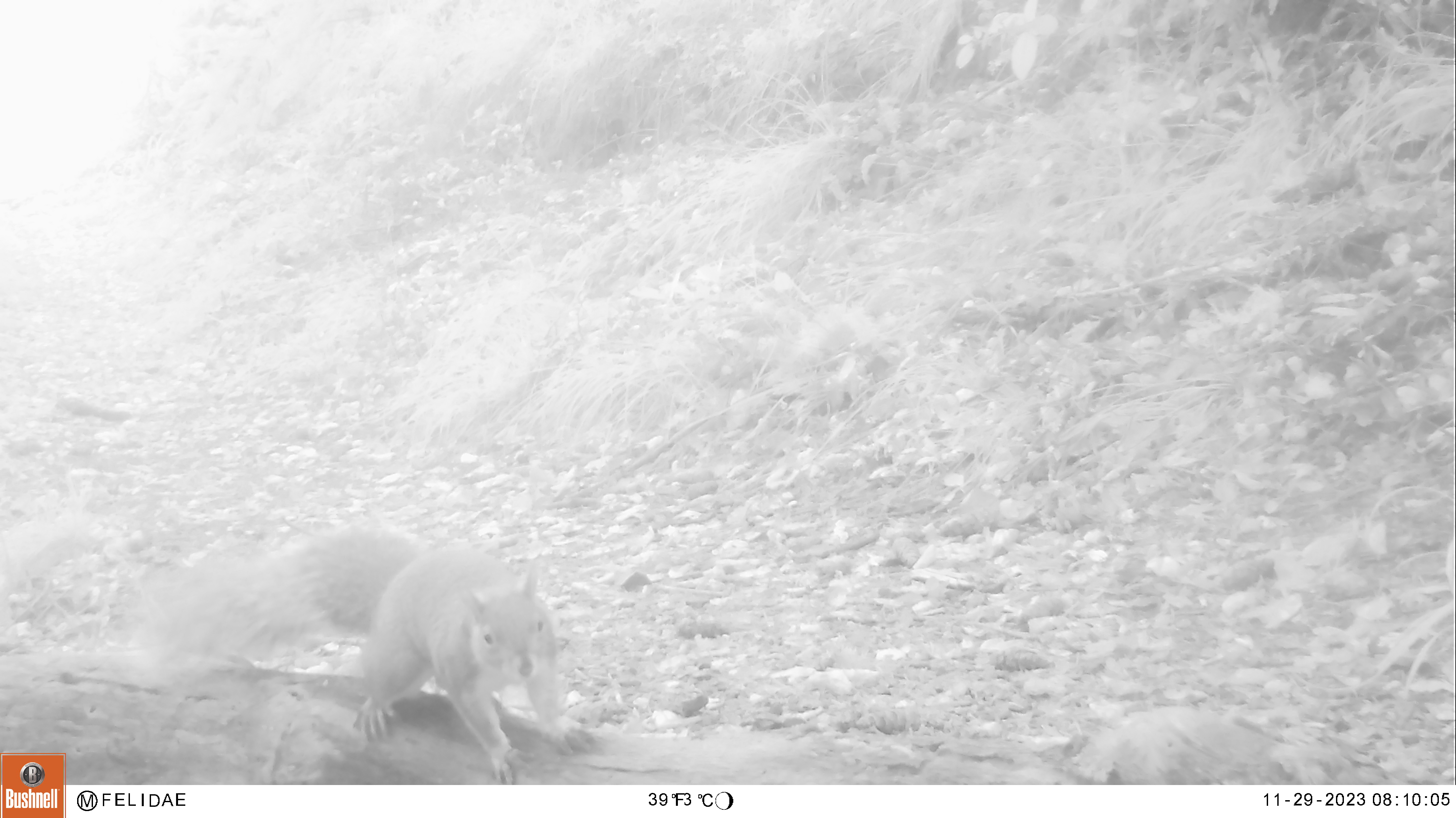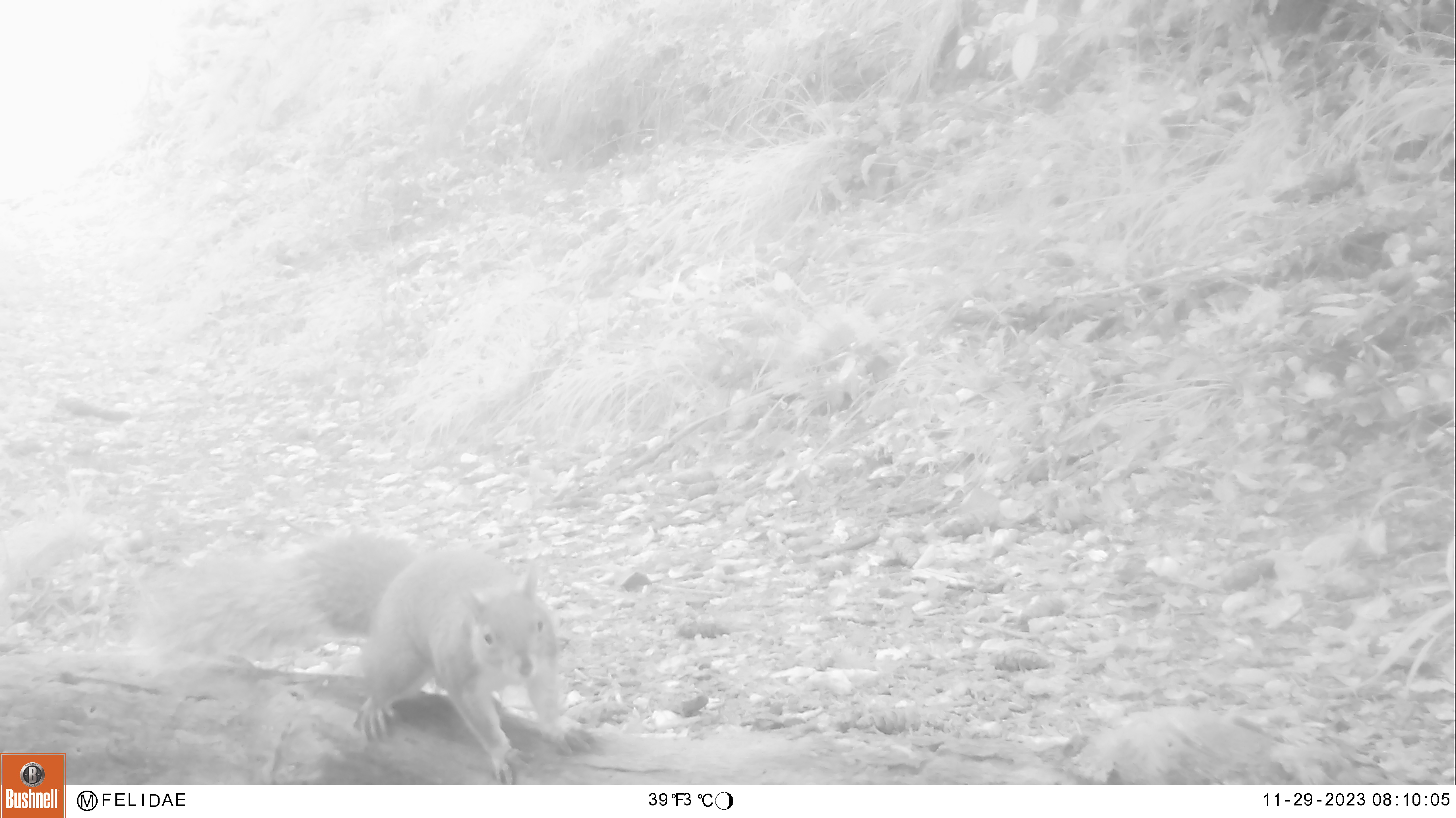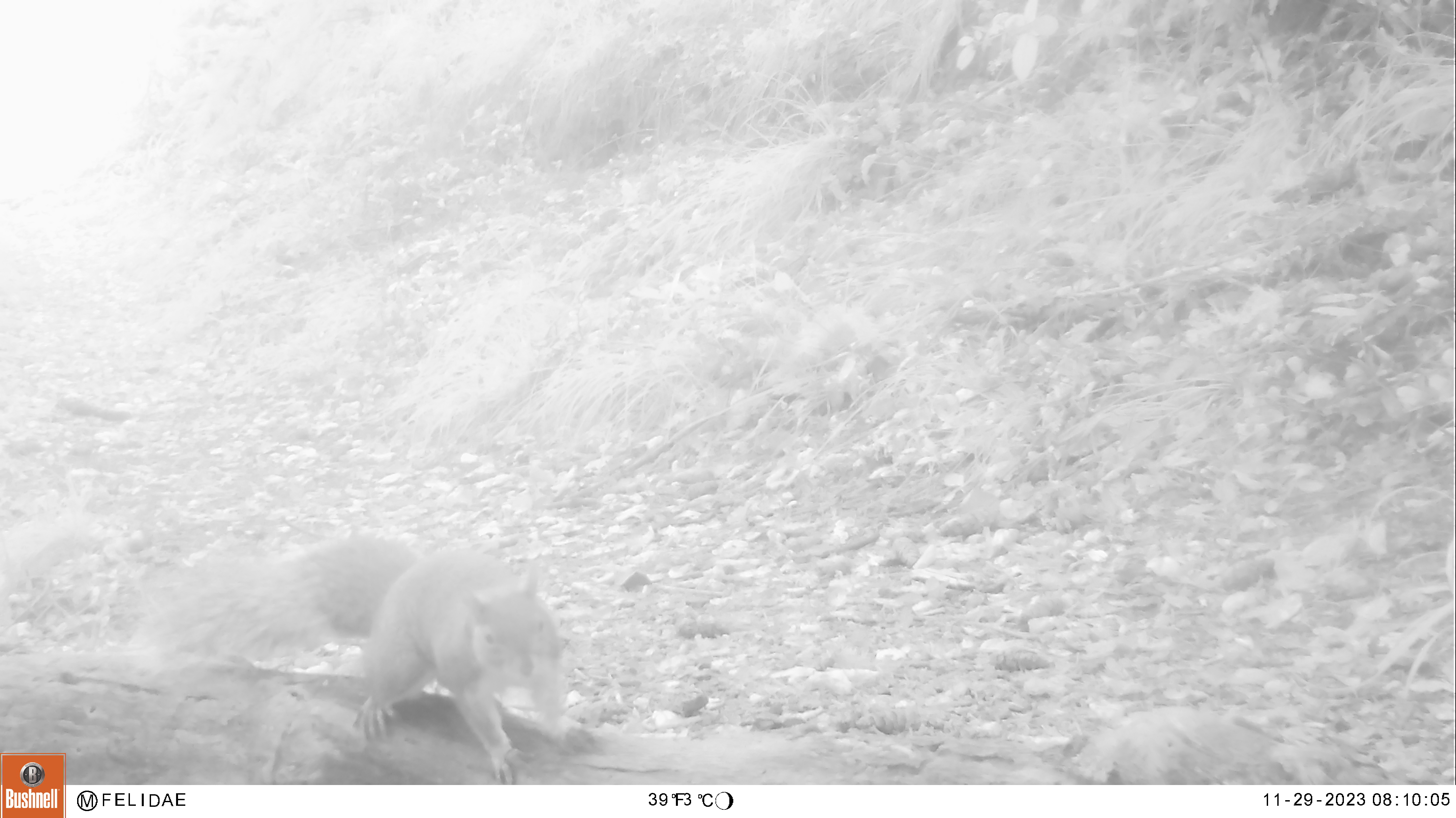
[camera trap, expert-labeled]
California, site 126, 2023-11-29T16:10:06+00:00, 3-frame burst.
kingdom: Animalia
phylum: Chordata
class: Mammalia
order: Rodentia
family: Sciuridae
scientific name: Sciuridae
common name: squirrel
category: unknown squirrel